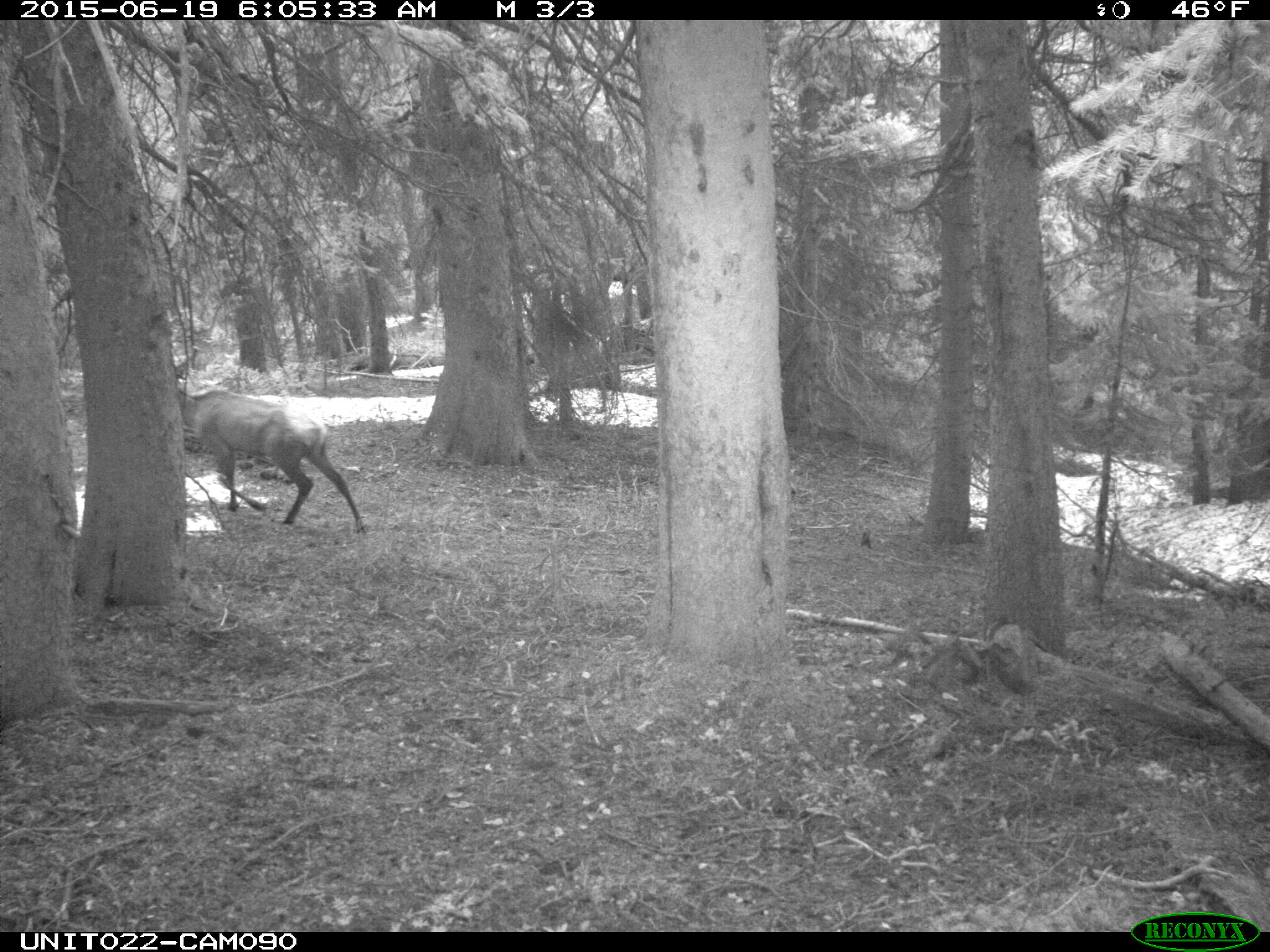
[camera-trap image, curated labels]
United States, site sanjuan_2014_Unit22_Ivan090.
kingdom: Animalia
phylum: Chordata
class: Mammalia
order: Artiodactyla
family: Cervidae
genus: Cervus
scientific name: Cervus elaphus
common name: red deer